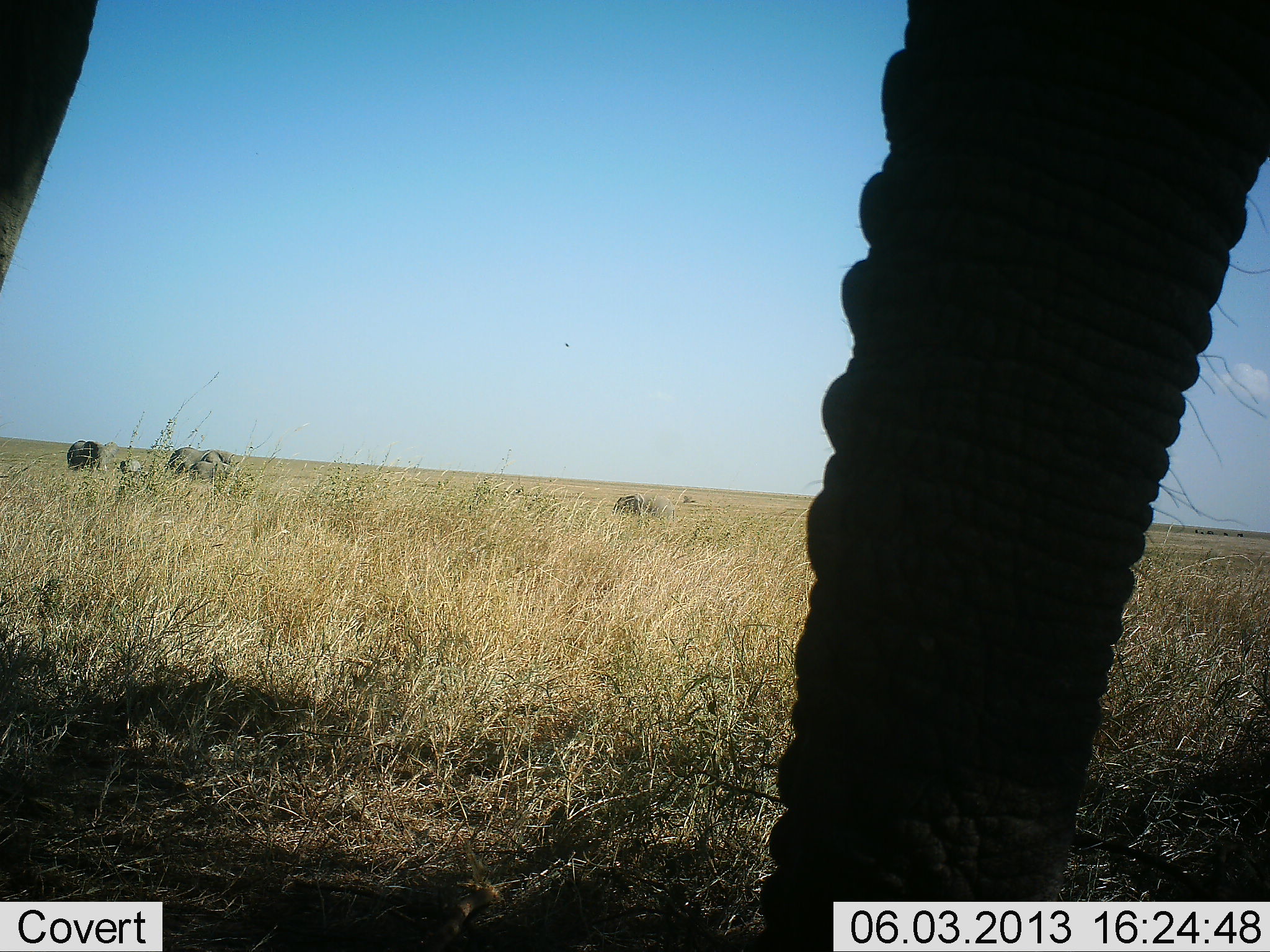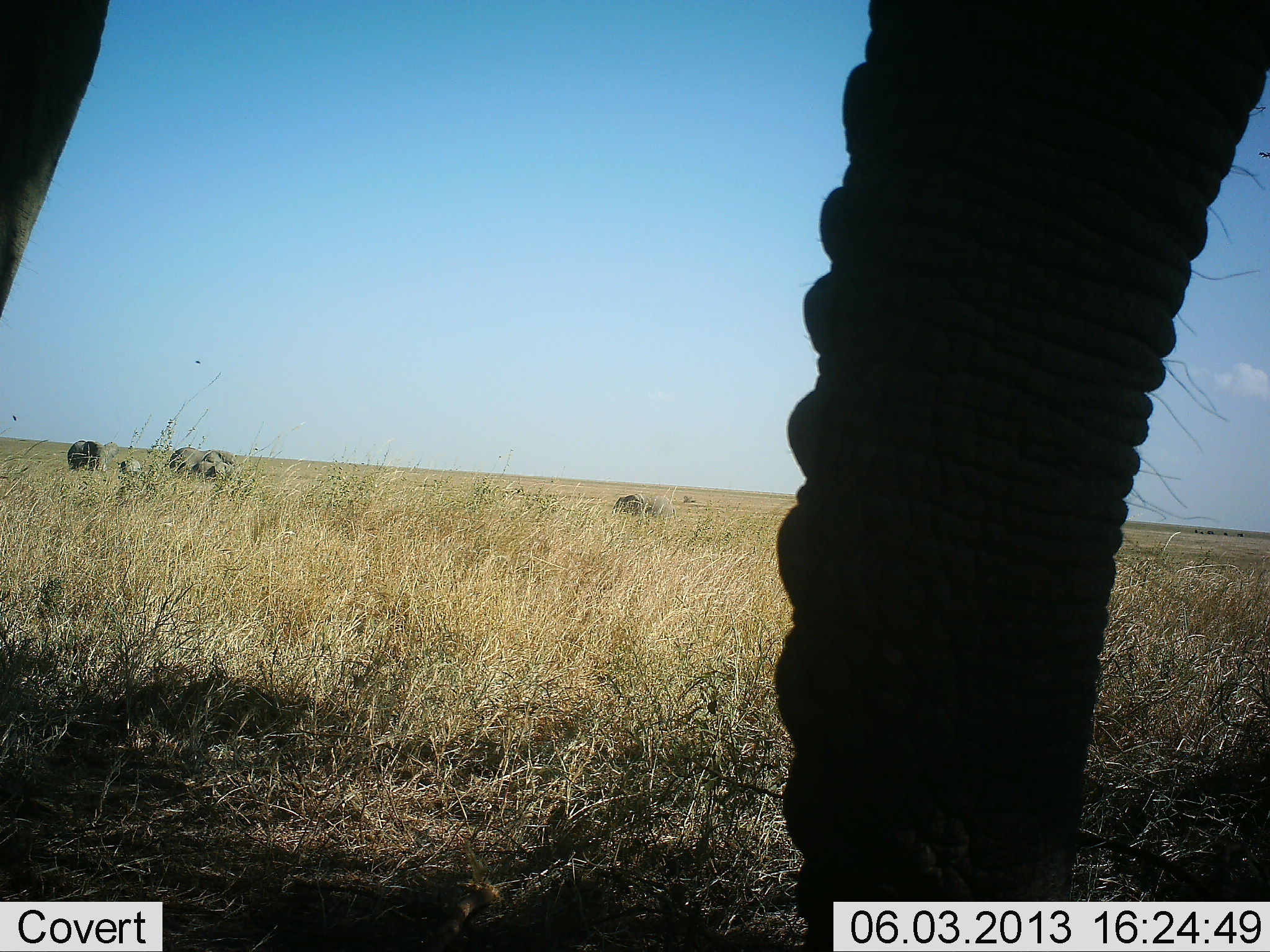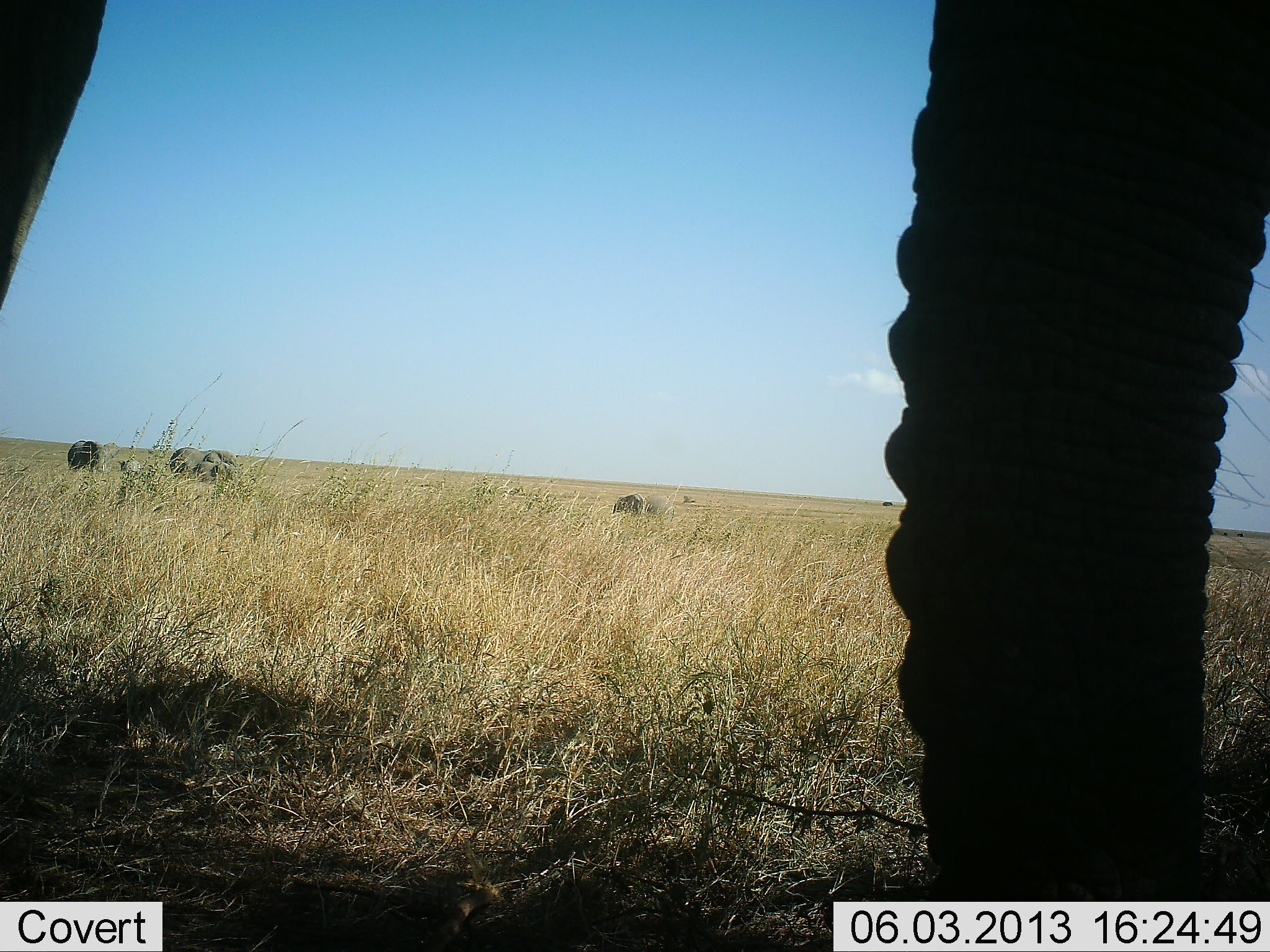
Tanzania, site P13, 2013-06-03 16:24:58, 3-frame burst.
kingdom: Animalia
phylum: Chordata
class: Mammalia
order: Proboscidea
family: Elephantidae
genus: Loxodonta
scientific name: Loxodonta africana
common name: african bush elephant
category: elephant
Elephant (african bush elephant) (Loxodonta africana), count 4. Behavior (volunteer vote fractions): standing 88%, resting 8%, moving 8%, interacting 8%. Young present (vote fraction): 20%. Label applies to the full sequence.